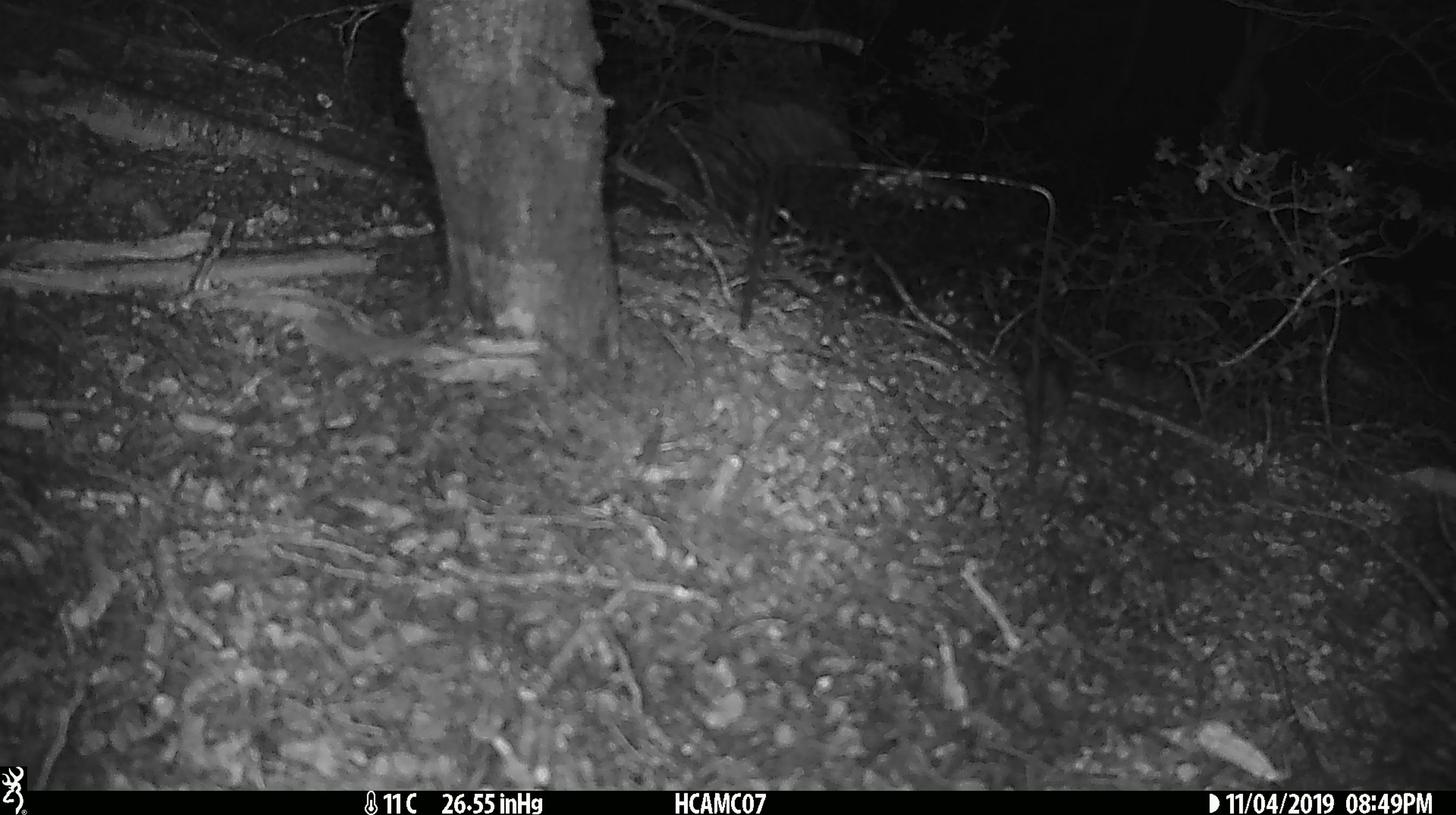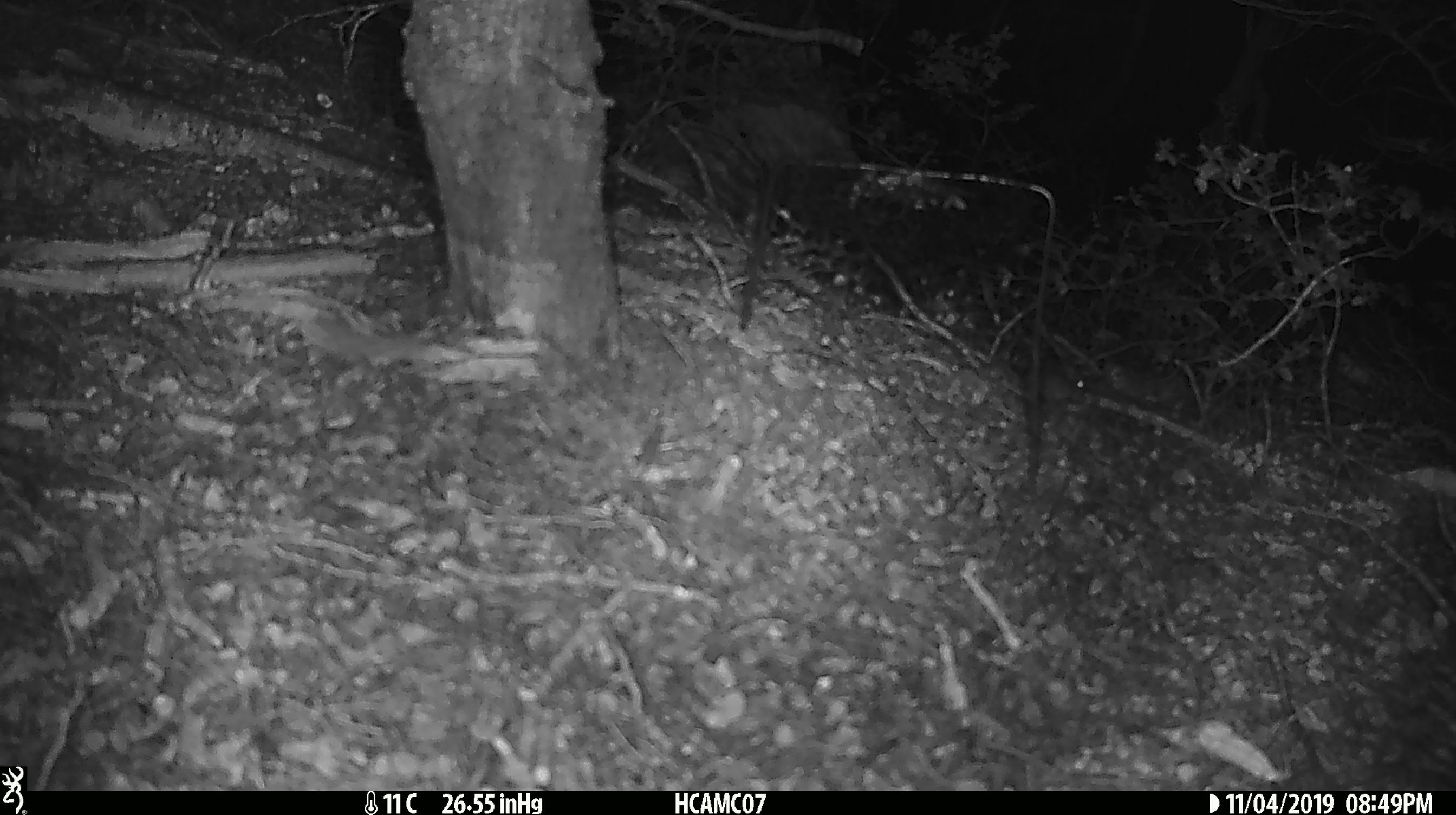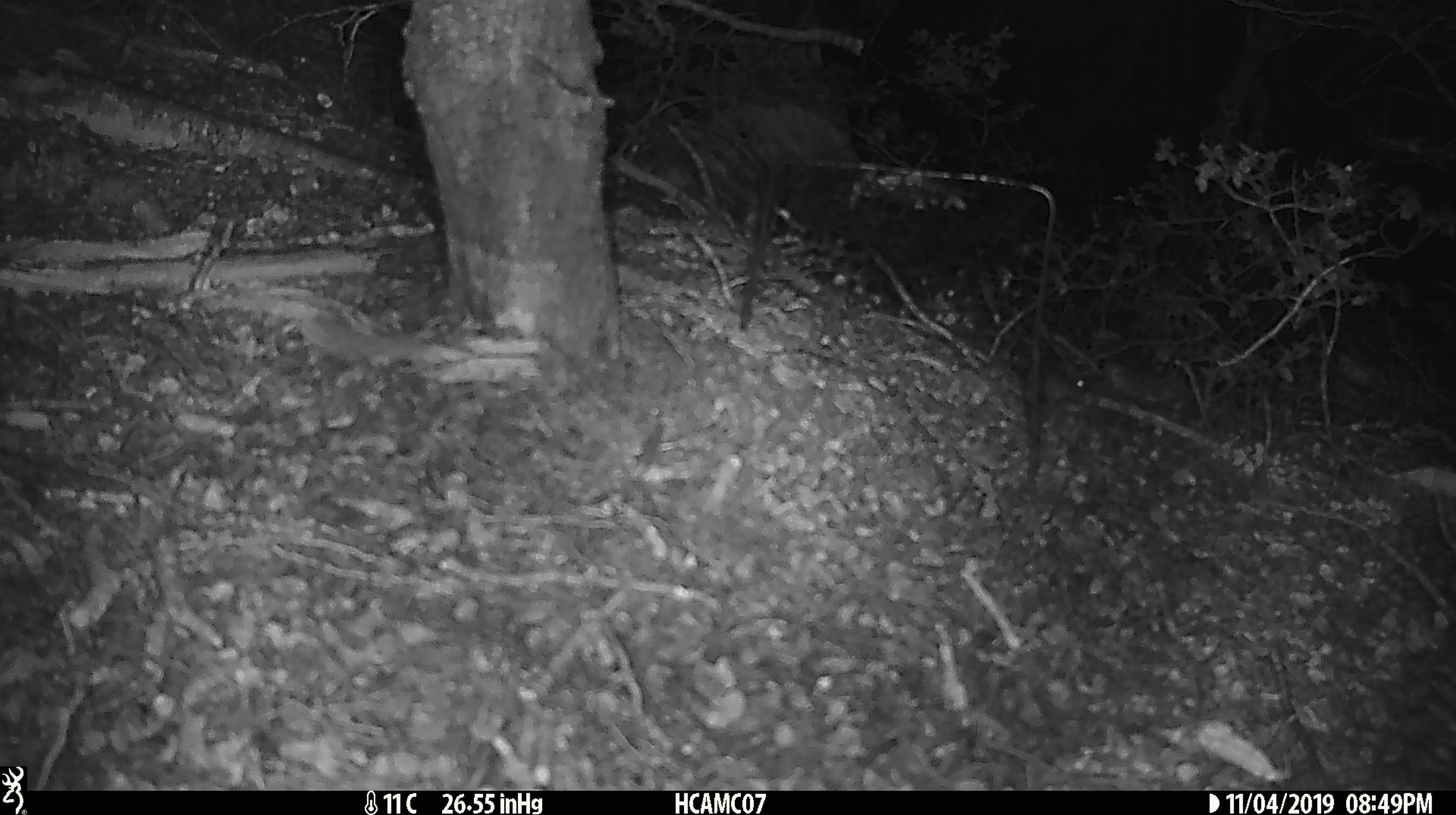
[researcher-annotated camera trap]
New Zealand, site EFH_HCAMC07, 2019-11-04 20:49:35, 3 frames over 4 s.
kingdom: Animalia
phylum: Chordata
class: Mammalia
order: Rodentia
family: Muridae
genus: Mus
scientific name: Mus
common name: mouse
Mouse (Mus).